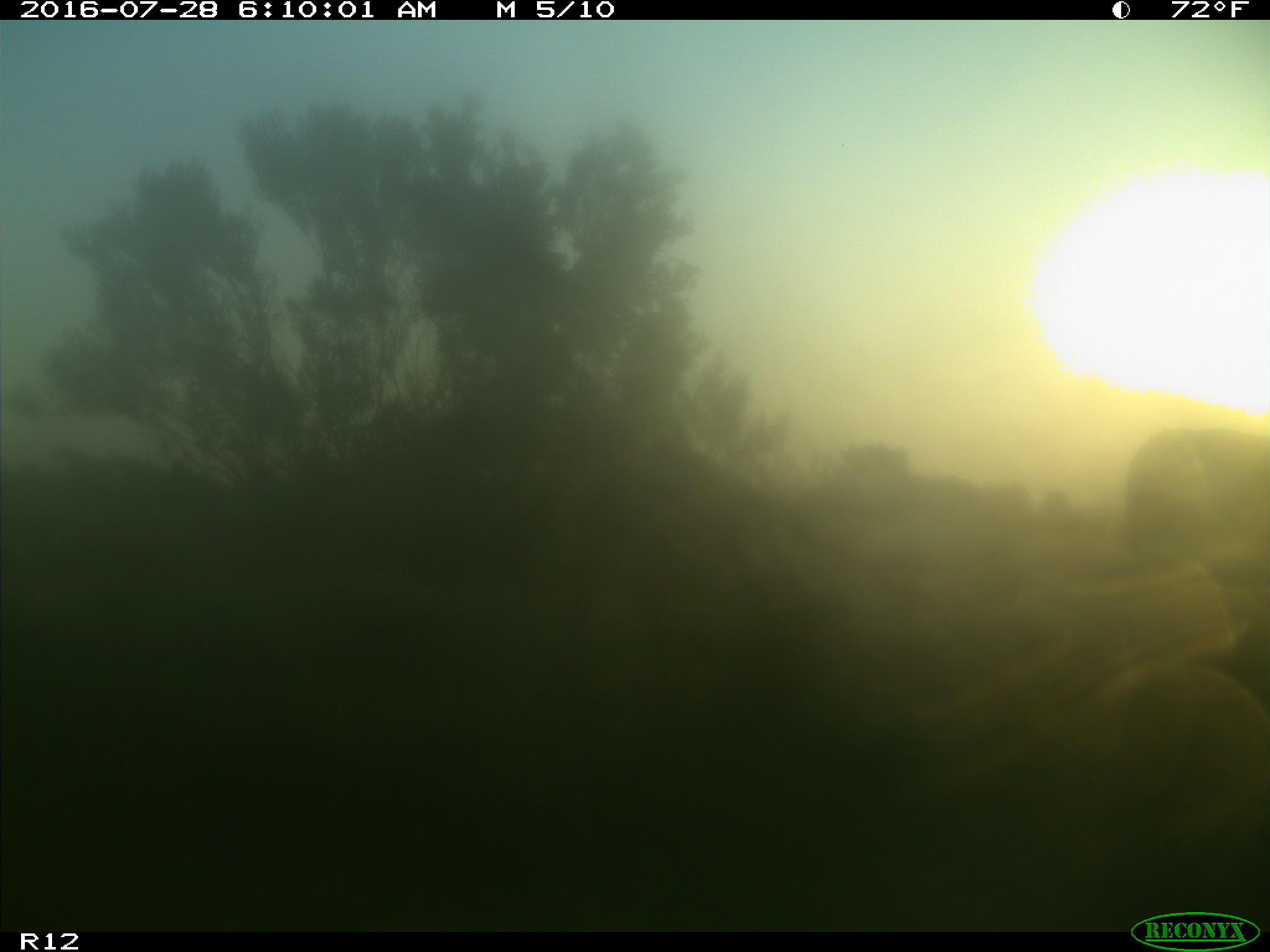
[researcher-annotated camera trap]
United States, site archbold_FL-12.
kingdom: Animalia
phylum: Chordata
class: Mammalia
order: Artiodactyla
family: Bovidae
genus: Bos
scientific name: Bos taurus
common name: domestic cow